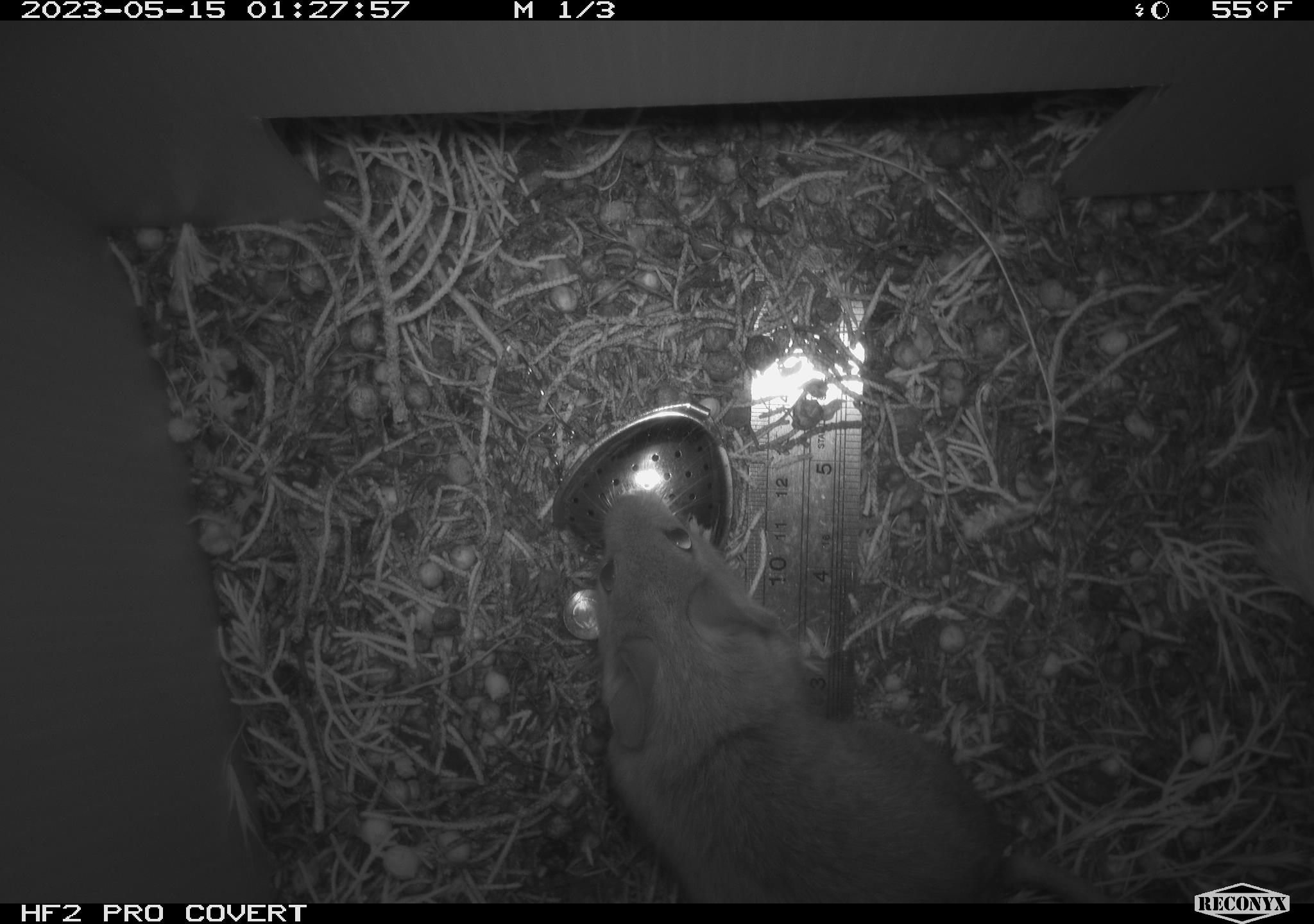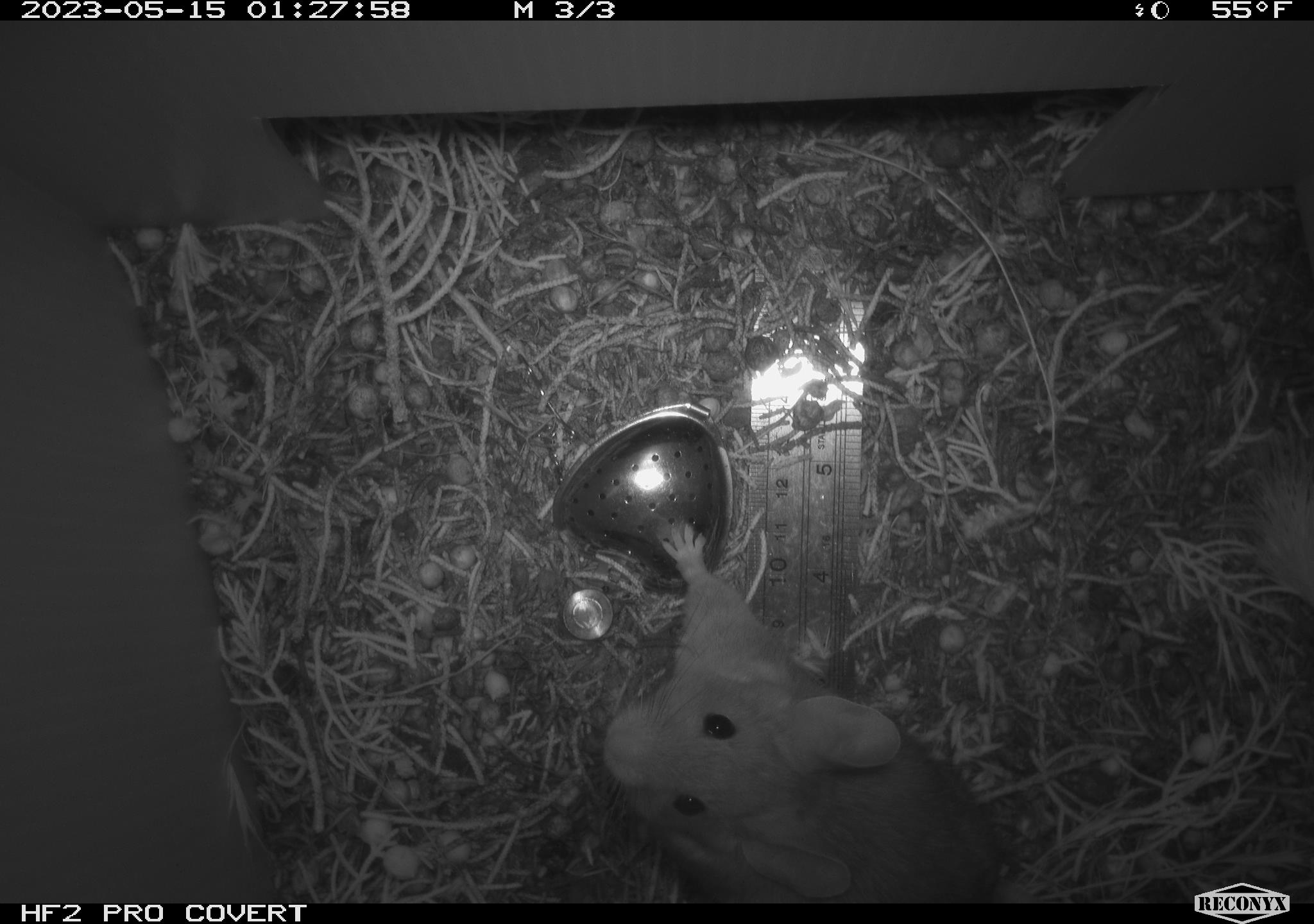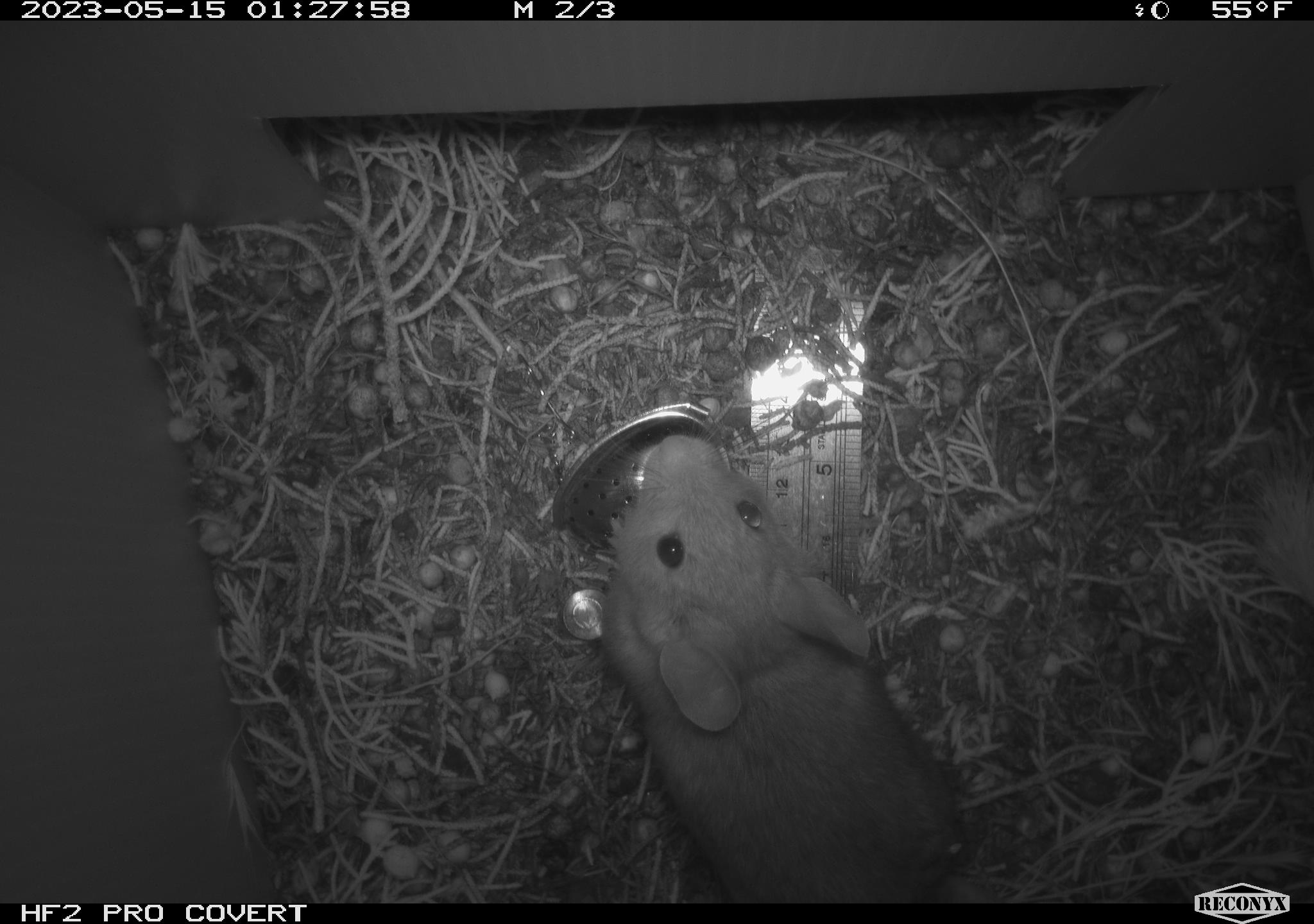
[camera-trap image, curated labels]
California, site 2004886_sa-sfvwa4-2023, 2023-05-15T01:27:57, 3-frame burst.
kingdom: Animalia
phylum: Chordata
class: Mammalia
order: Rodentia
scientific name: Rodentia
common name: mouse species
Mouse species (Rodentia).